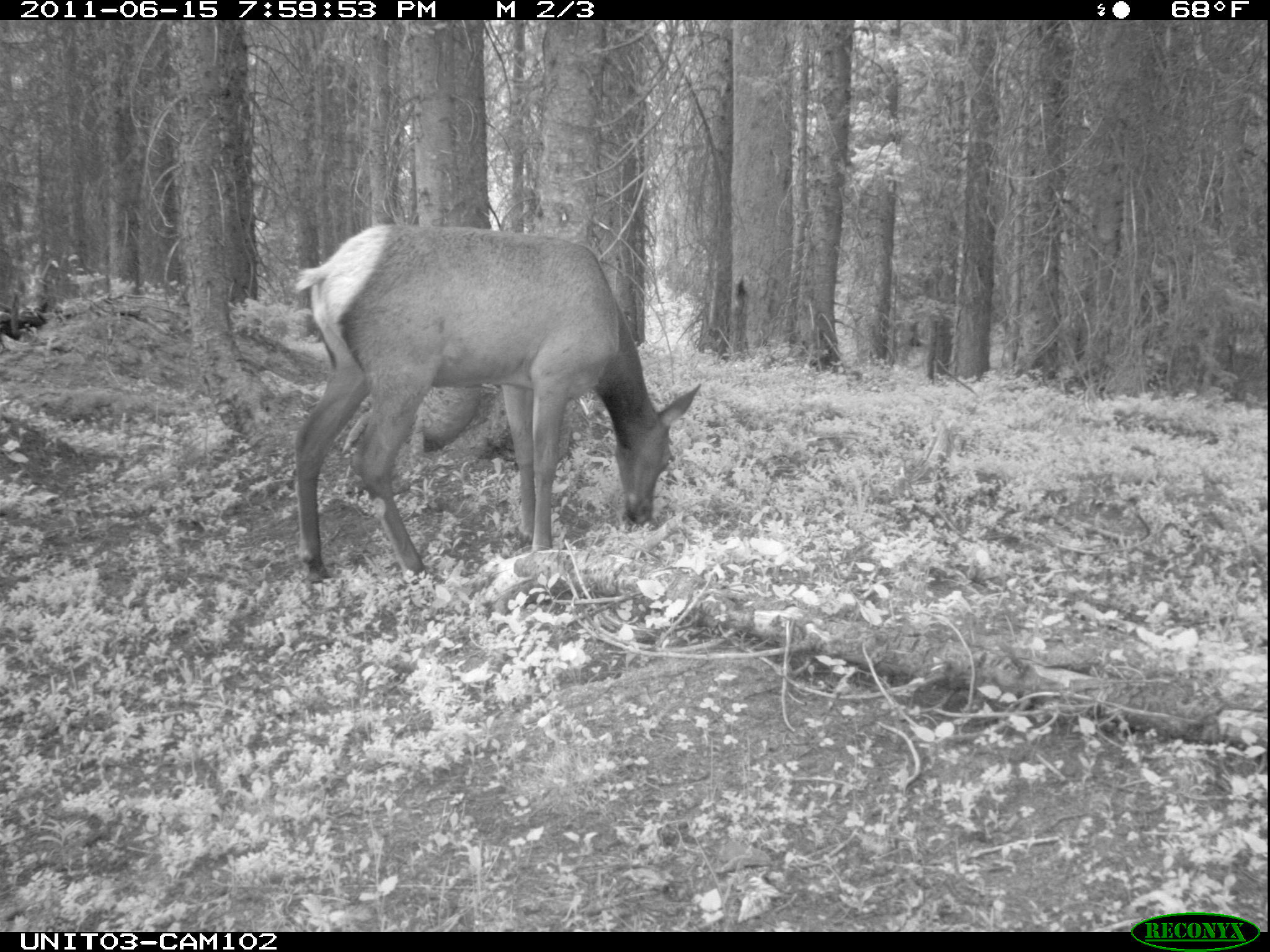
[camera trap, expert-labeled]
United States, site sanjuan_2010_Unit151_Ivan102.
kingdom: Animalia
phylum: Chordata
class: Mammalia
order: Artiodactyla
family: Cervidae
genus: Cervus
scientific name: Cervus elaphus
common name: red deer